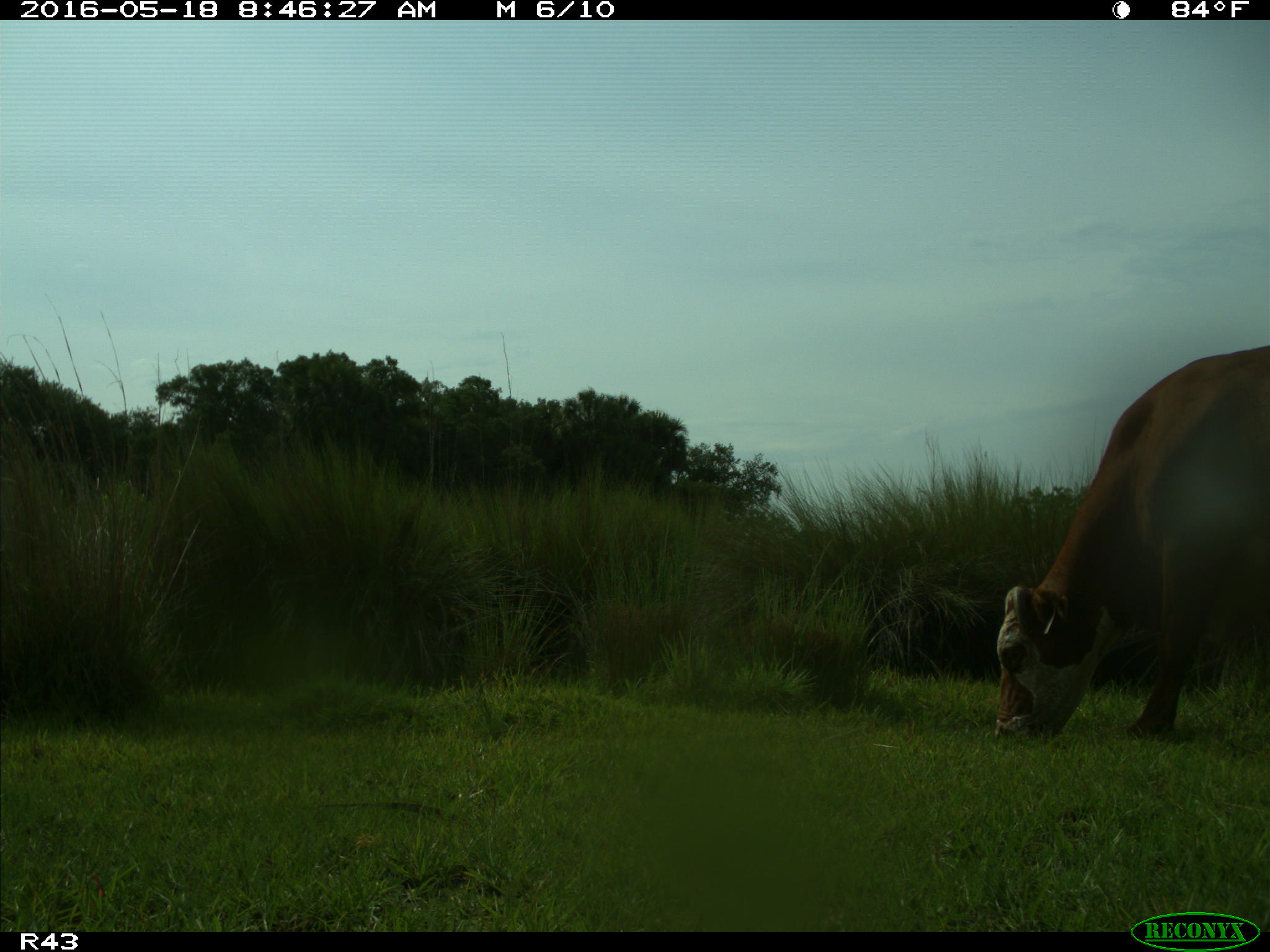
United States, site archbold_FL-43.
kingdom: Animalia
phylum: Chordata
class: Mammalia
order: Artiodactyla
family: Bovidae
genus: Bos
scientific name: Bos taurus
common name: domestic cow